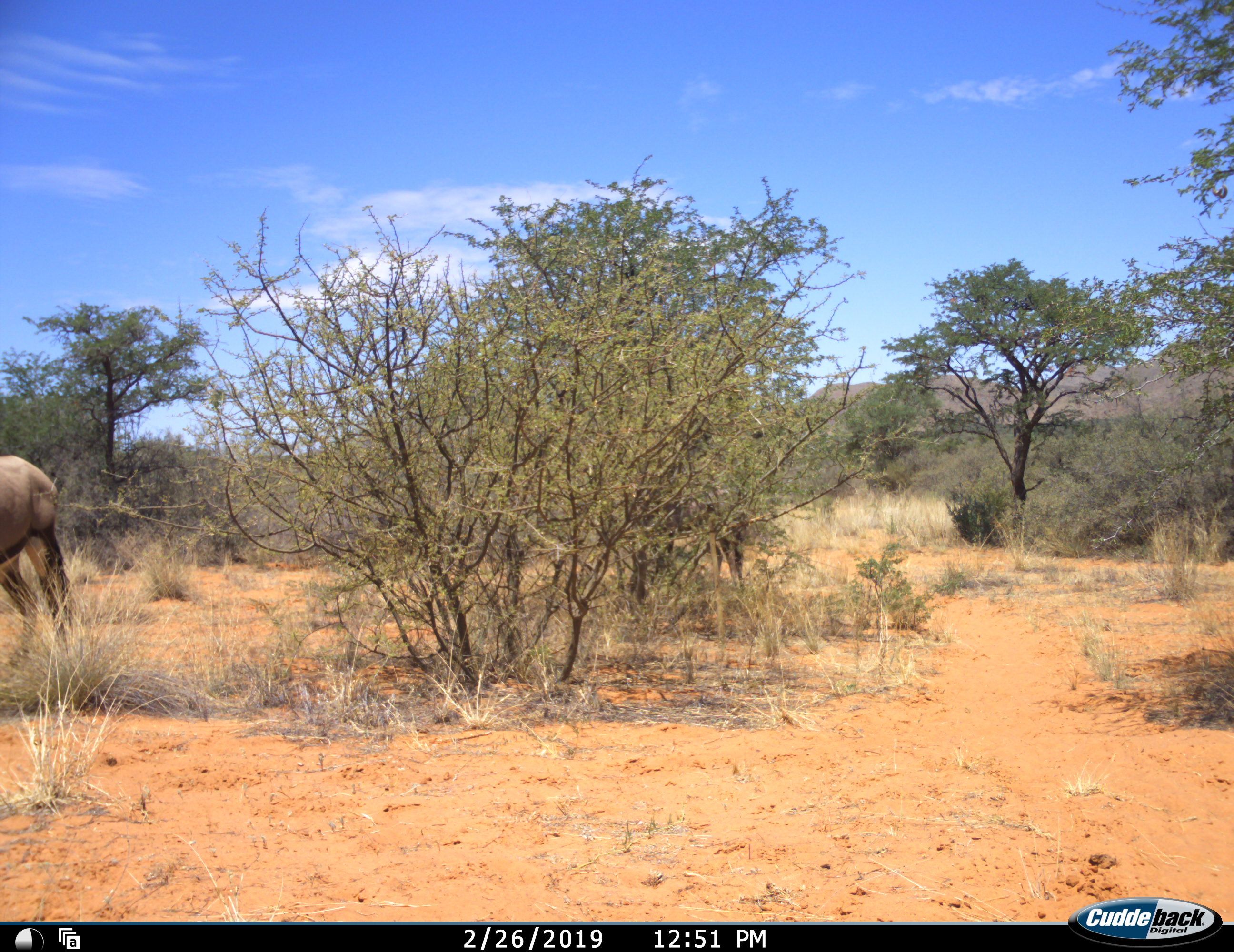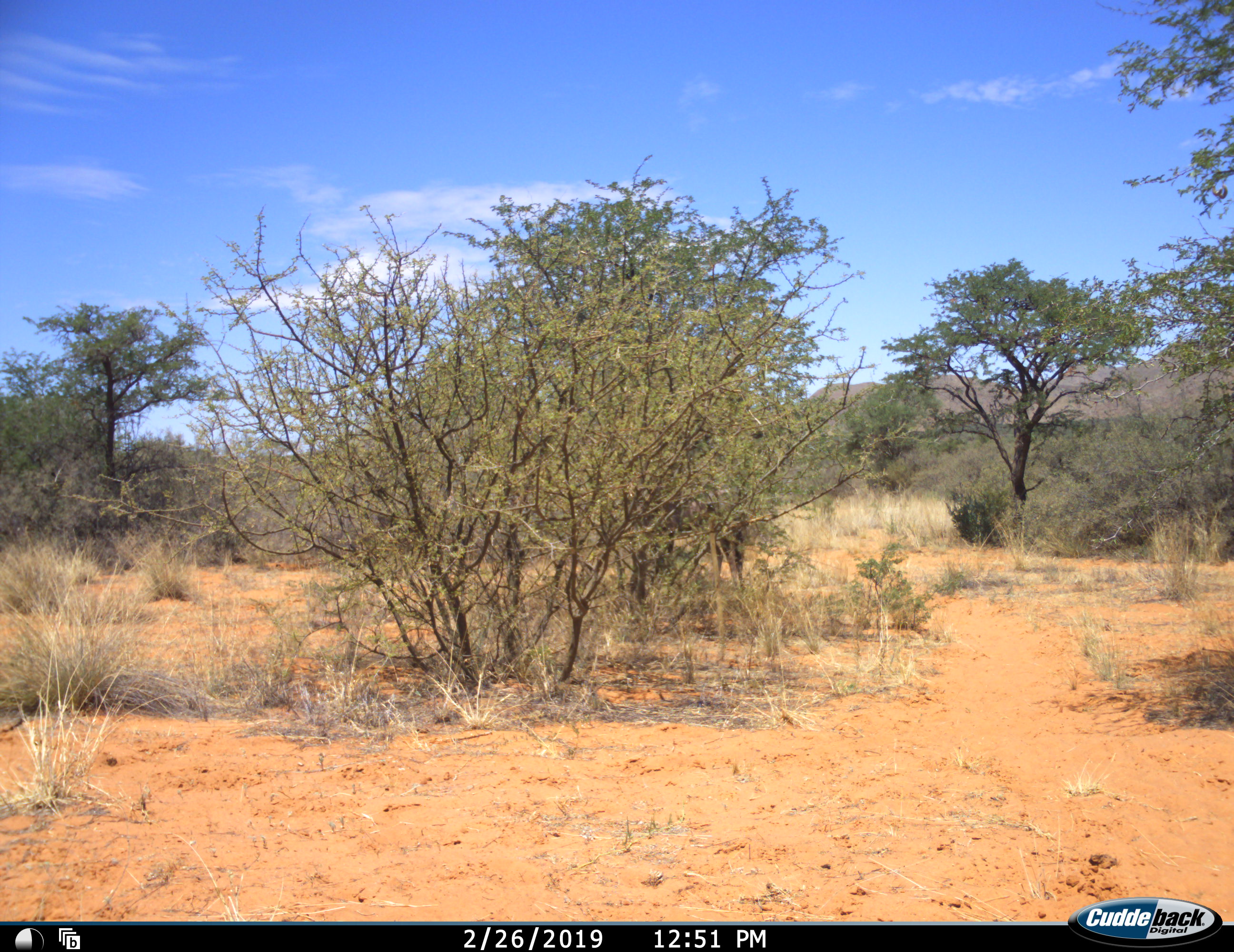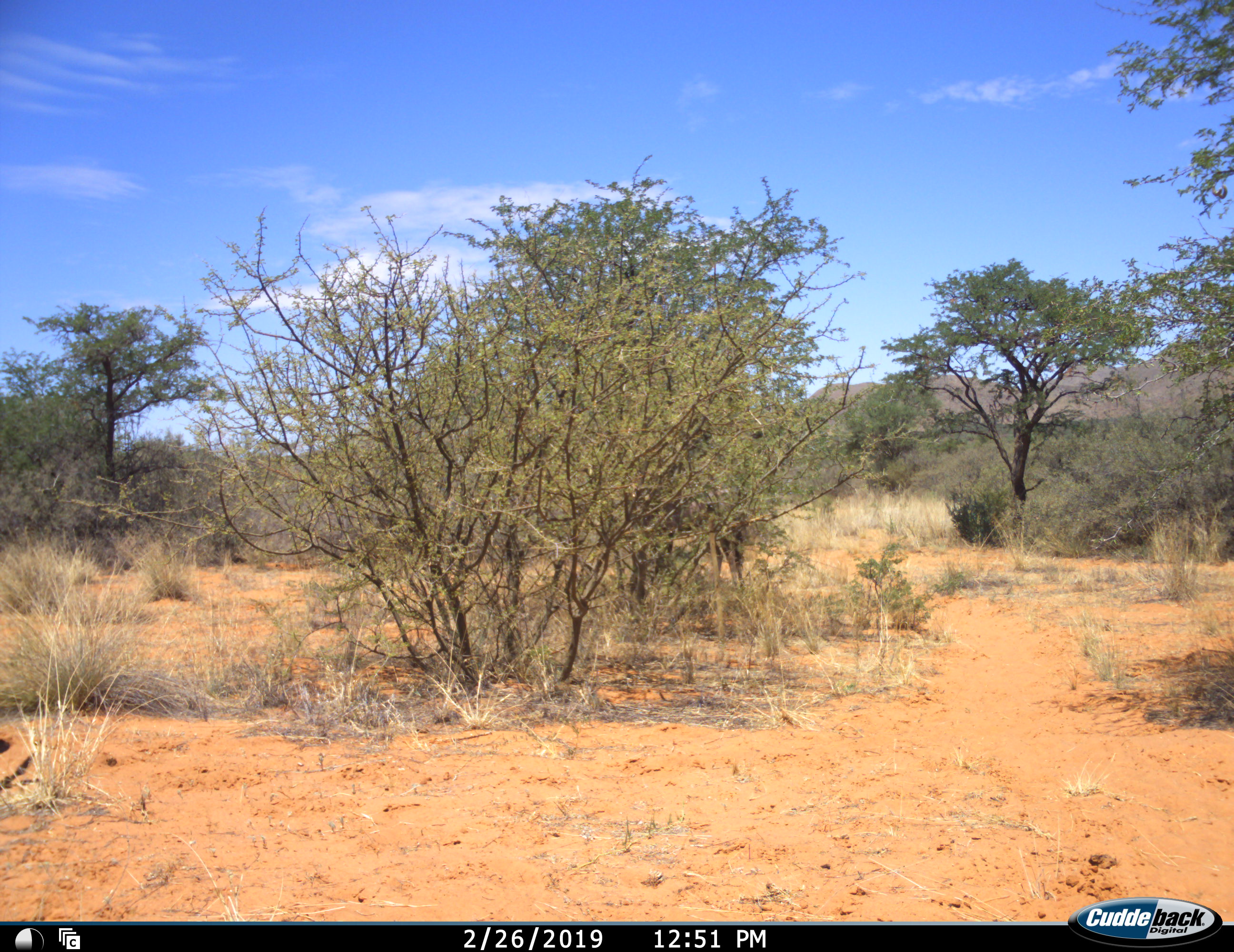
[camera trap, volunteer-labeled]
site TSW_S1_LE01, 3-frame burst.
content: unidentified animal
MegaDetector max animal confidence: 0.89